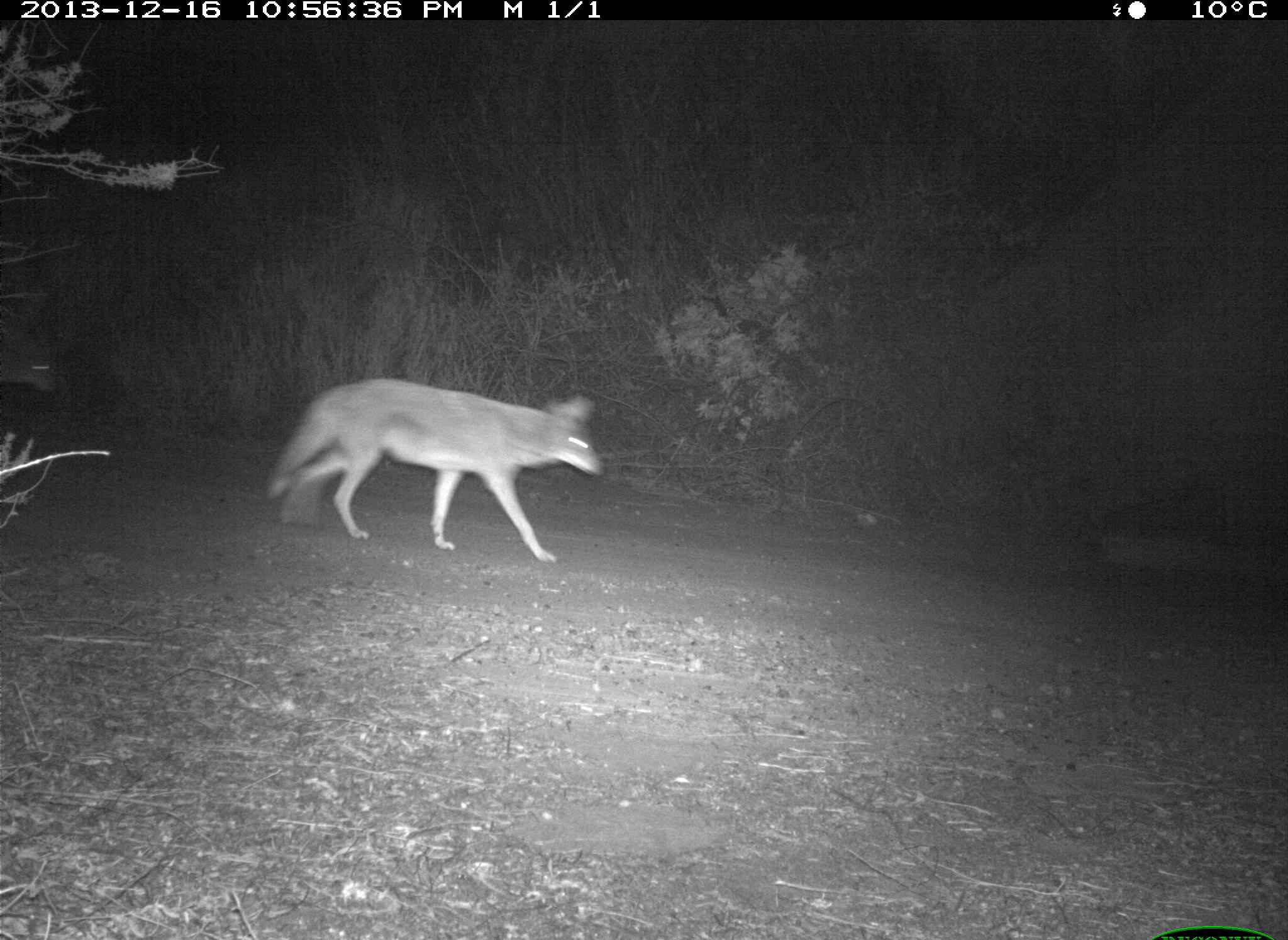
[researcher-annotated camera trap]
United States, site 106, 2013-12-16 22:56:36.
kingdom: Animalia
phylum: Chordata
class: Mammalia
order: Carnivora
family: Canidae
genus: Canis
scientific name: Canis latrans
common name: coyote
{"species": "coyote (Canis latrans)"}